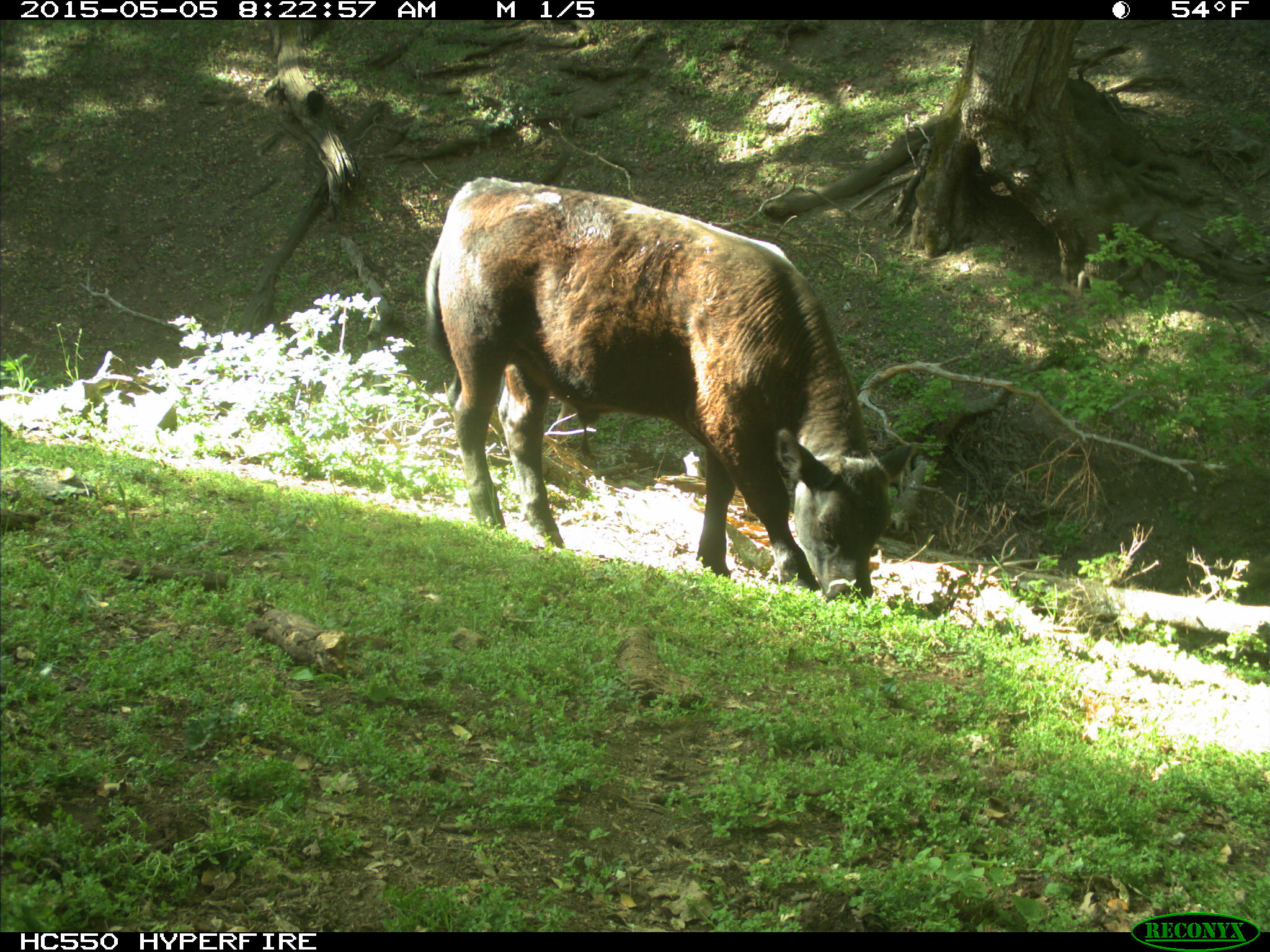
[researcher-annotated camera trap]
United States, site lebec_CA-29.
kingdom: Animalia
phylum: Chordata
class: Mammalia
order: Artiodactyla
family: Bovidae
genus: Bos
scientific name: Bos taurus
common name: domestic cow